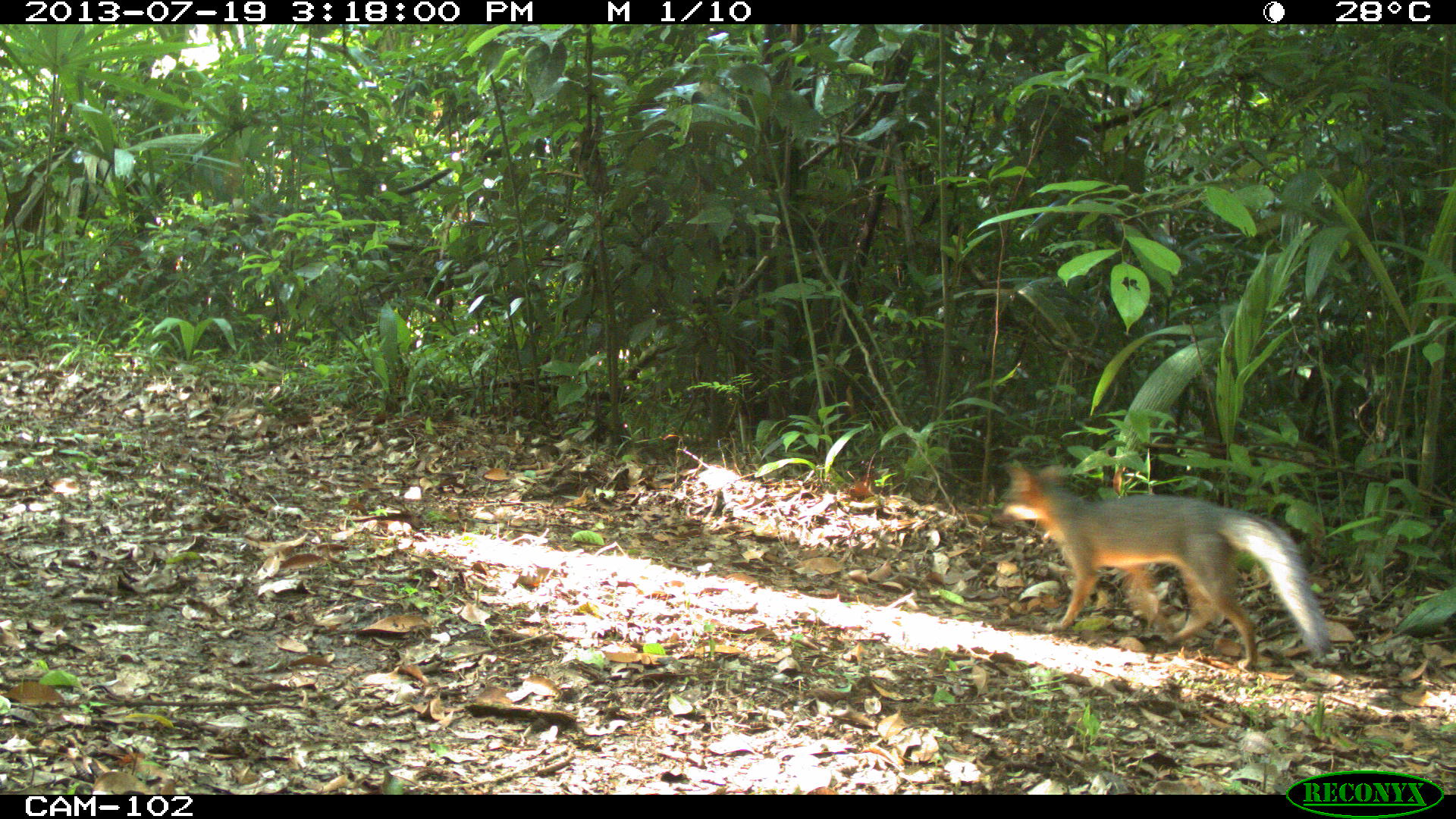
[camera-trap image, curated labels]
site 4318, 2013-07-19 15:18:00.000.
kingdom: Animalia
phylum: Chordata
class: Mammalia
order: Carnivora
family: Canidae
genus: Urocyon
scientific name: Urocyon cinereoargenteus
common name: gray fox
Urocyon cinereoargenteus (gray fox), count 1.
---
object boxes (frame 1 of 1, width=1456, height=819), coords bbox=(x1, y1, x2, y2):
urocyon cinereoargenteus: bbox=(995, 458, 1329, 673)